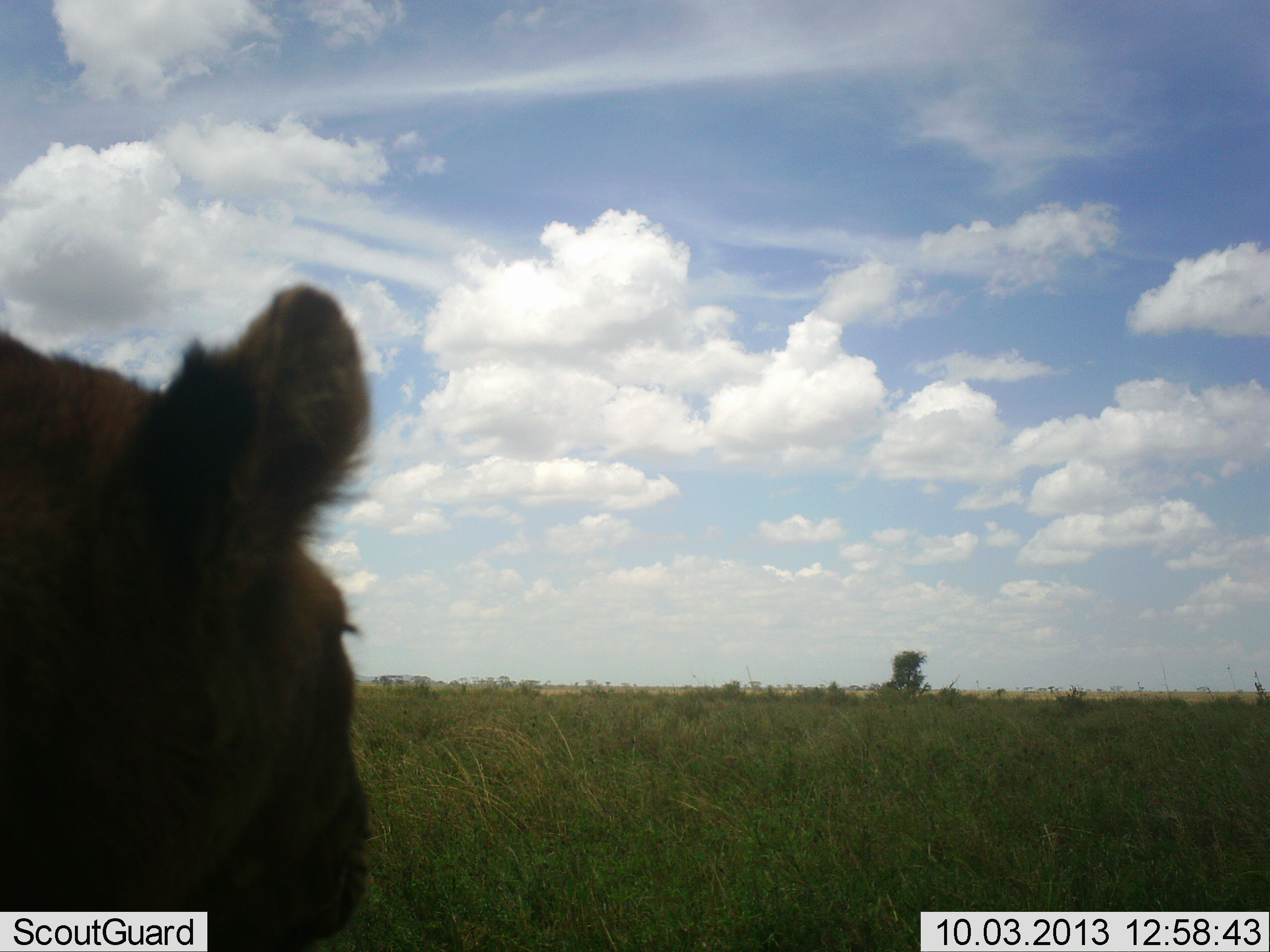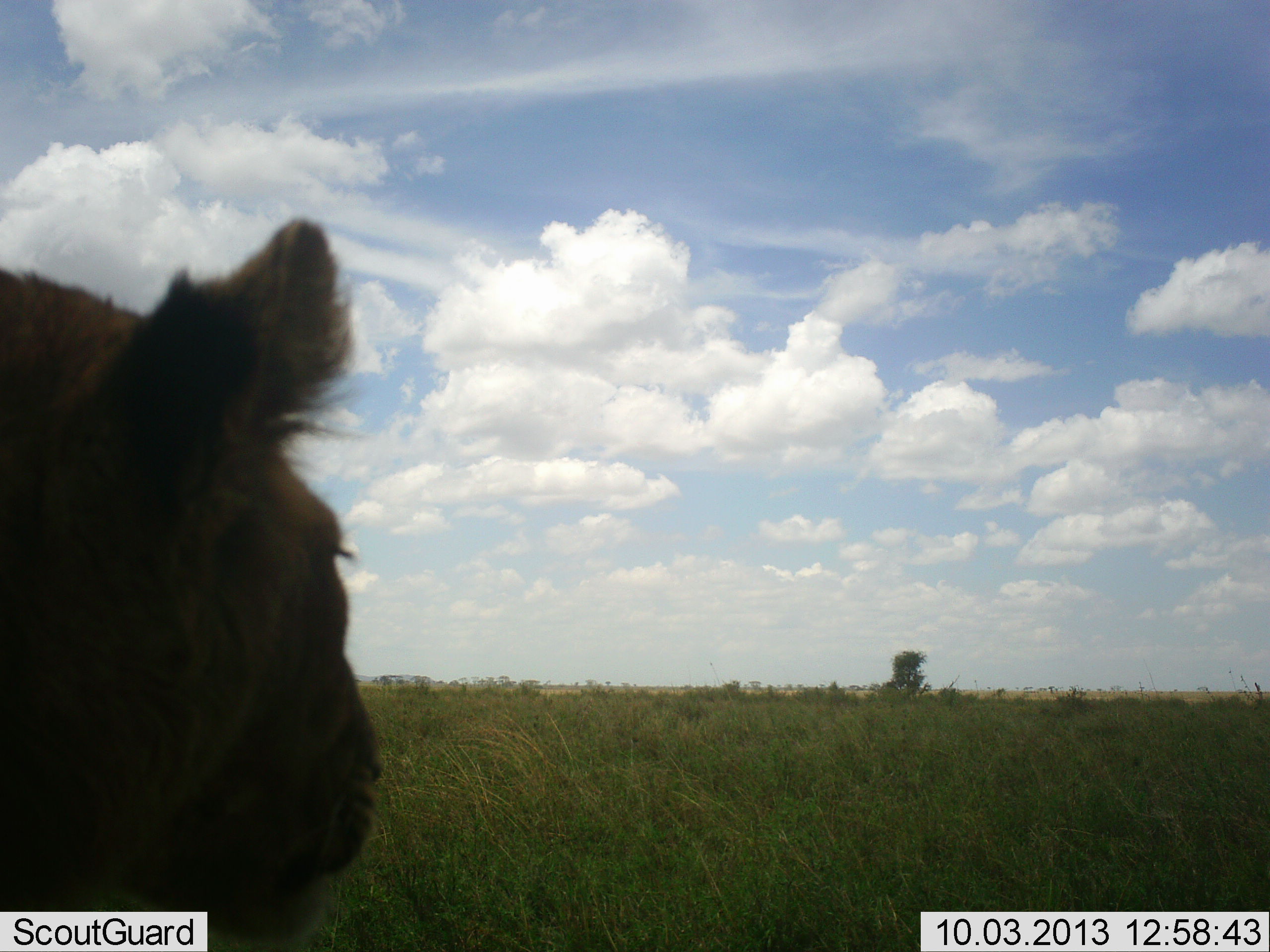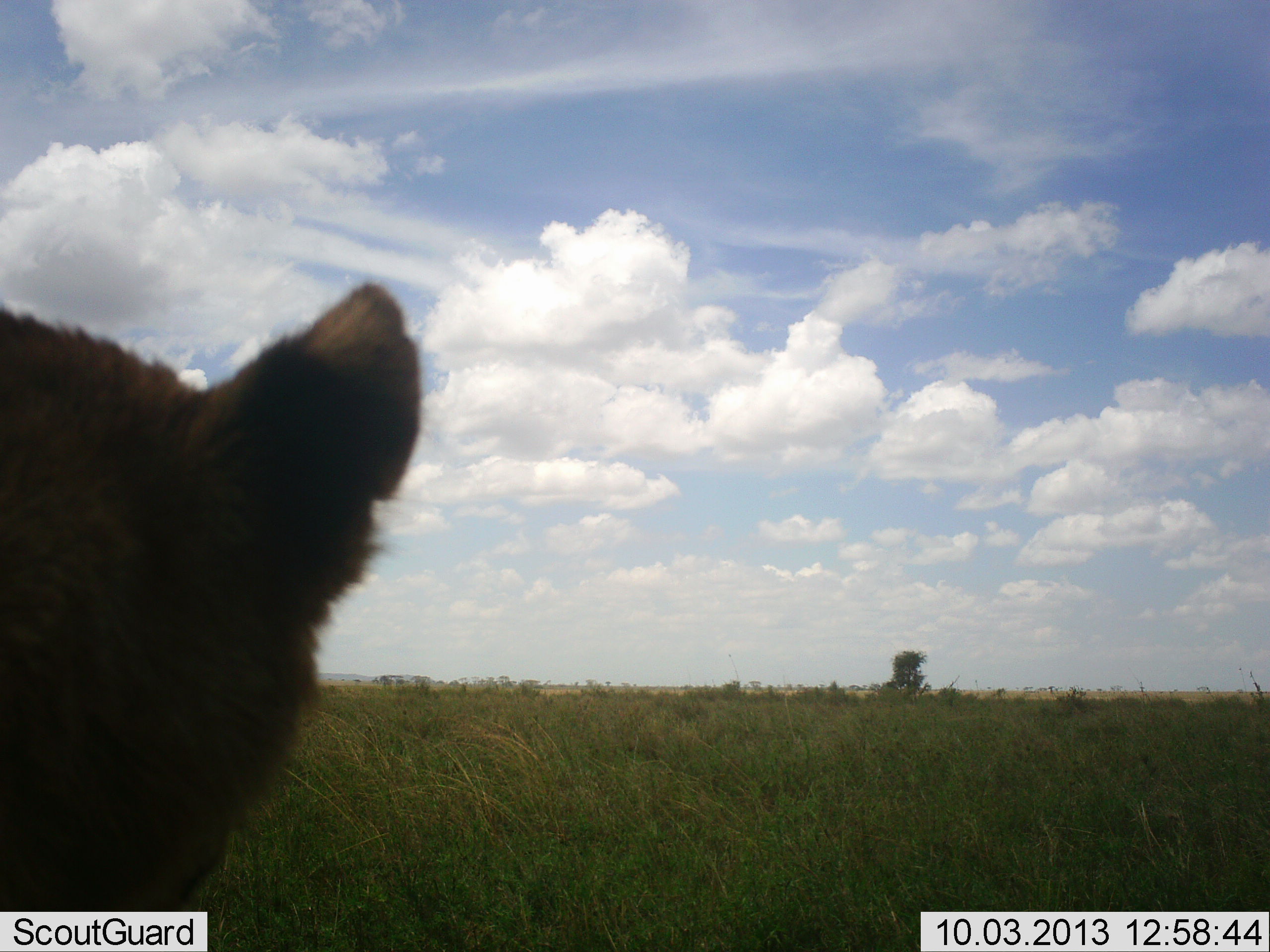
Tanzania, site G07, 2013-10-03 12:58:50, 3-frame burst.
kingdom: Animalia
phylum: Chordata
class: Mammalia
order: Carnivora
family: Felidae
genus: Panthera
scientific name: Panthera leo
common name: lion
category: lionfemale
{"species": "lionfemale (lion) (Panthera leo)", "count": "1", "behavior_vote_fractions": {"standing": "48%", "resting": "33%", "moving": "19%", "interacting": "0%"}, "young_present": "0%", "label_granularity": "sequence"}